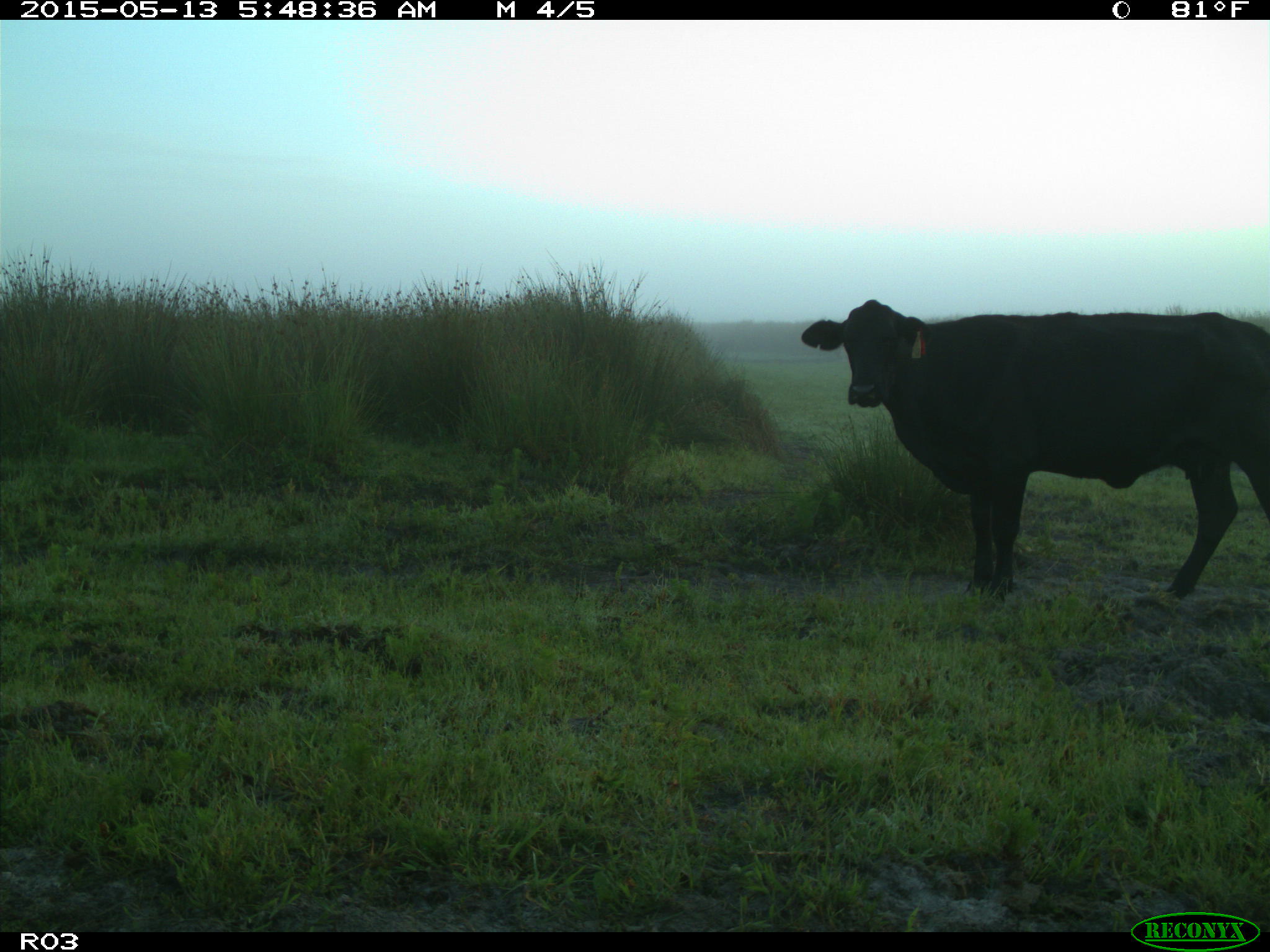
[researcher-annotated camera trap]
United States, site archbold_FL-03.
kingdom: Animalia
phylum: Chordata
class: Mammalia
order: Artiodactyla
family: Bovidae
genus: Bos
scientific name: Bos taurus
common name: domestic cow